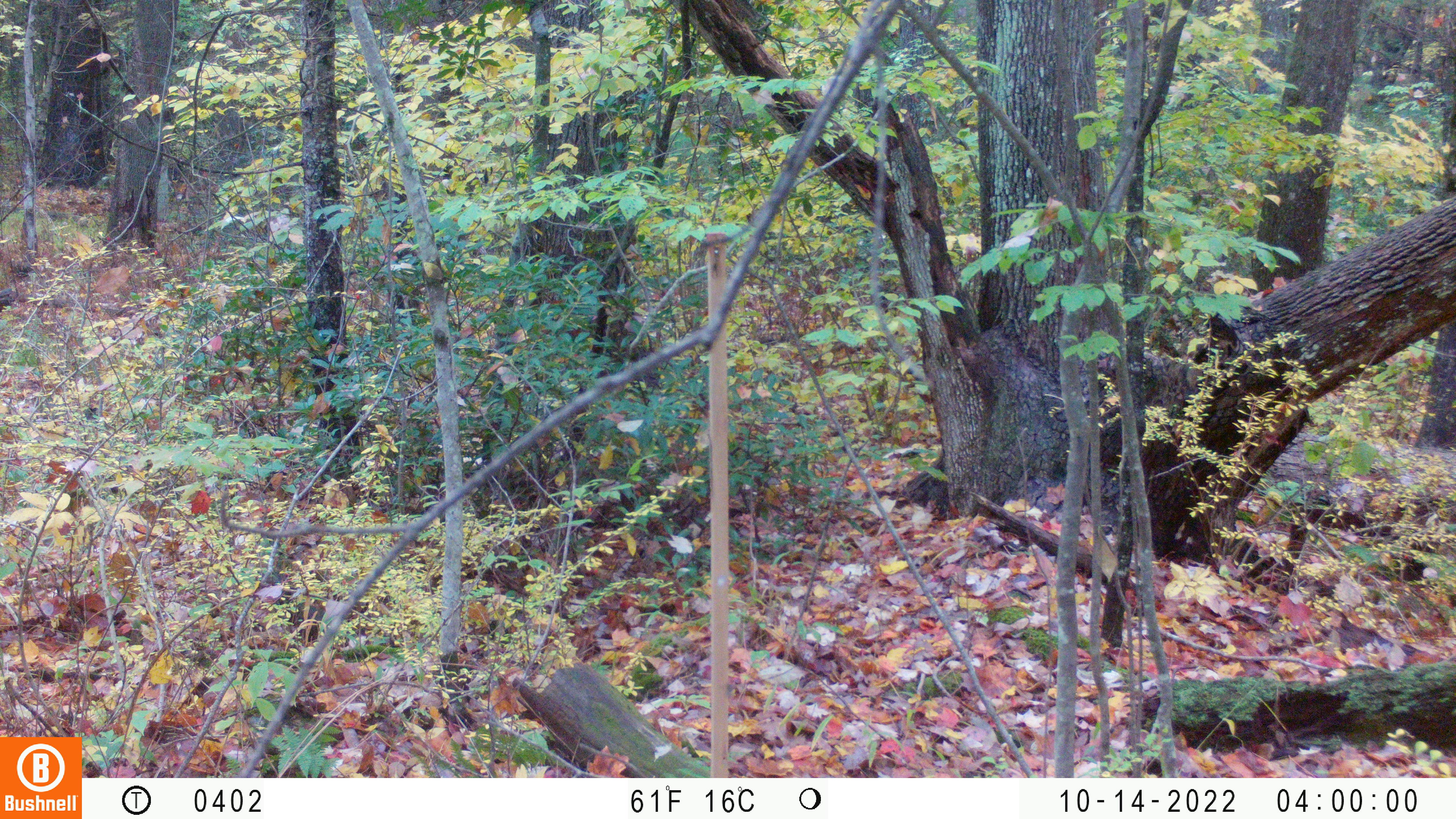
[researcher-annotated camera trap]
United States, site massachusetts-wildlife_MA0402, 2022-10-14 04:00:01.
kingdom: Animalia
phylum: Arthropoda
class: Insecta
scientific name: Insecta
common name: insect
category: insect sp.